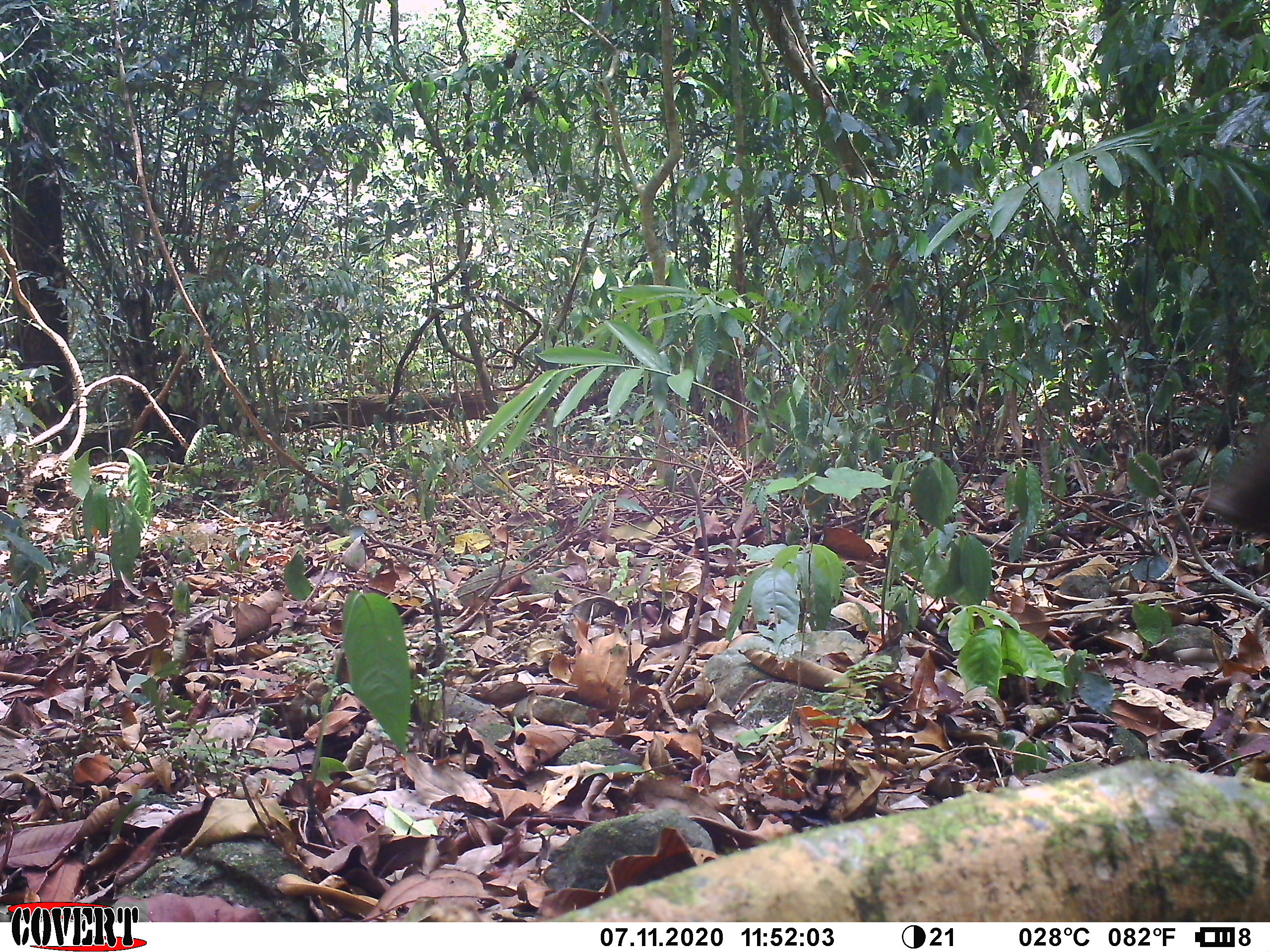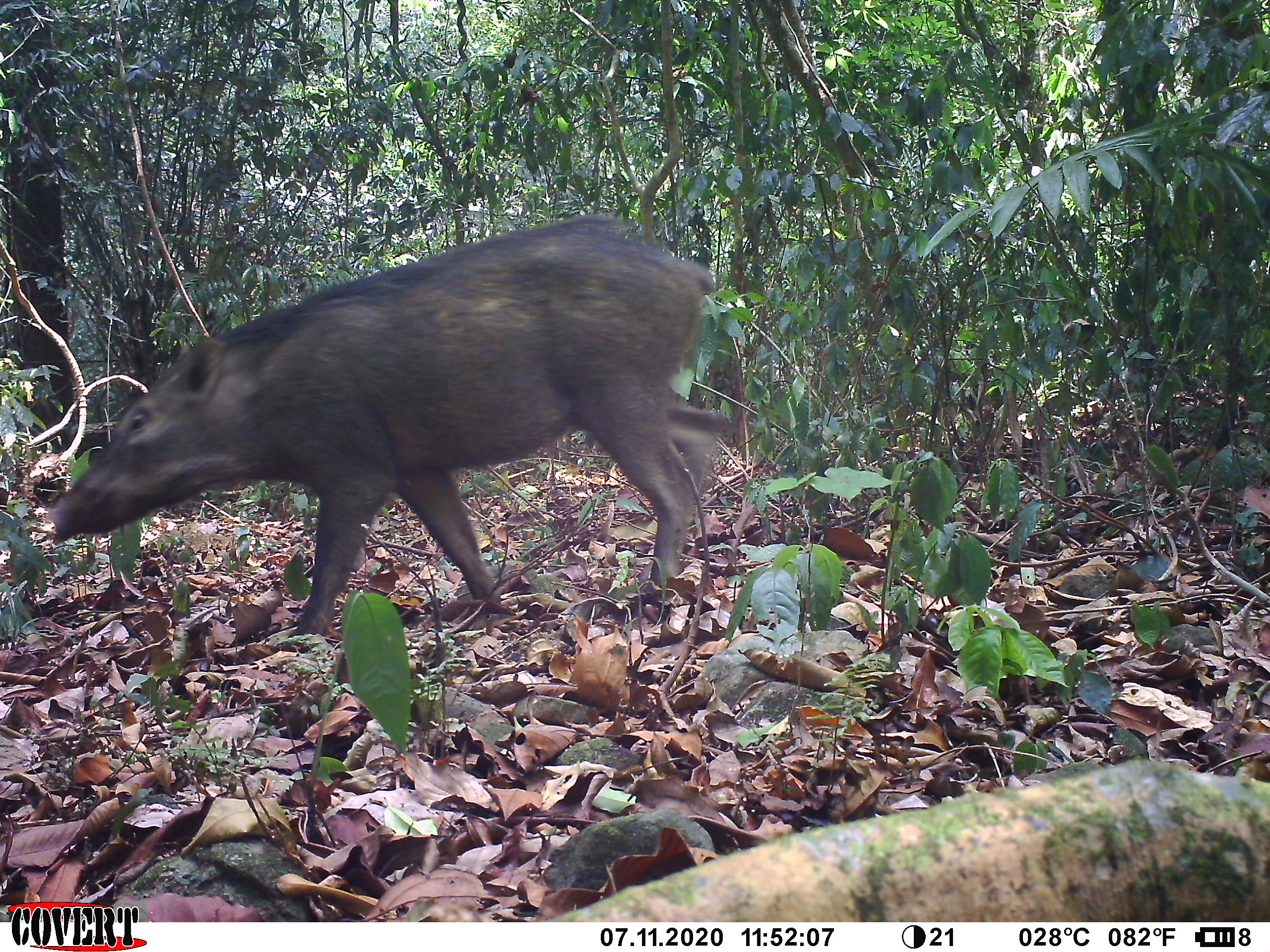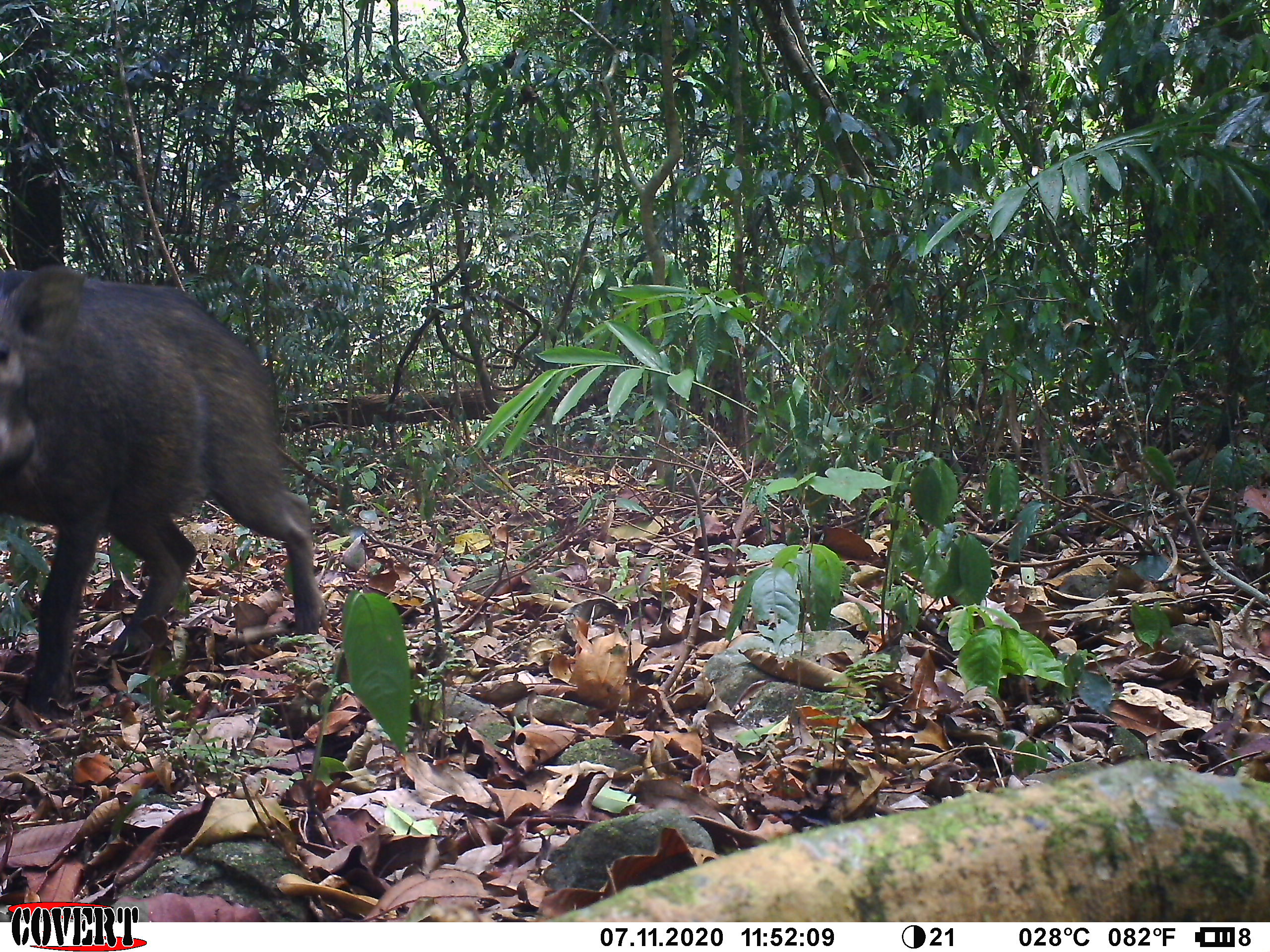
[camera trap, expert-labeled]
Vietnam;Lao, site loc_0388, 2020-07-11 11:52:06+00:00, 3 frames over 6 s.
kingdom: Animalia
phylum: Chordata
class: Mammalia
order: Artiodactyla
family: Suidae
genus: Sus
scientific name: Sus scrofa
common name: eurasian wild pig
Eurasian wild pig (Sus scrofa). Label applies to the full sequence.